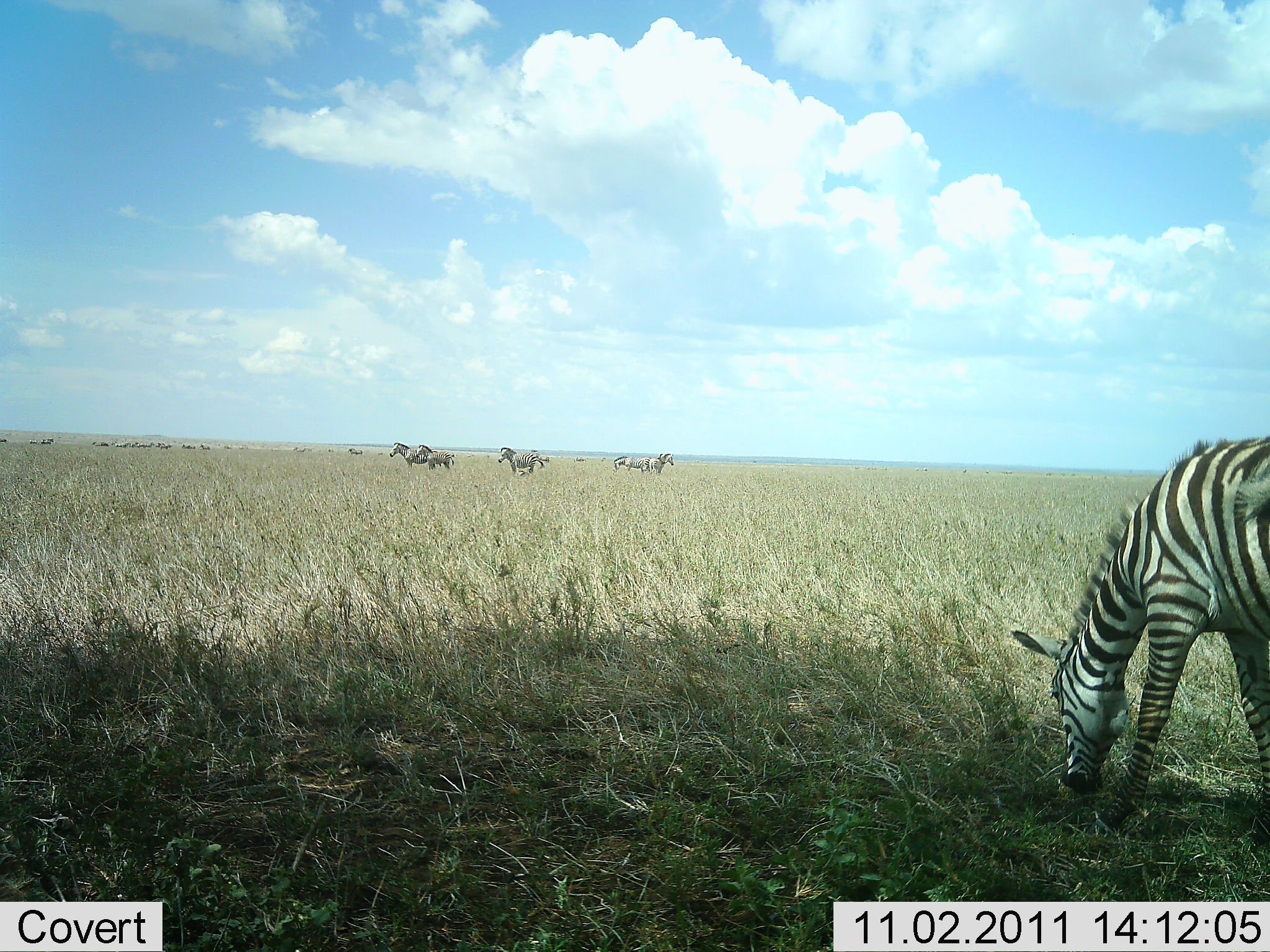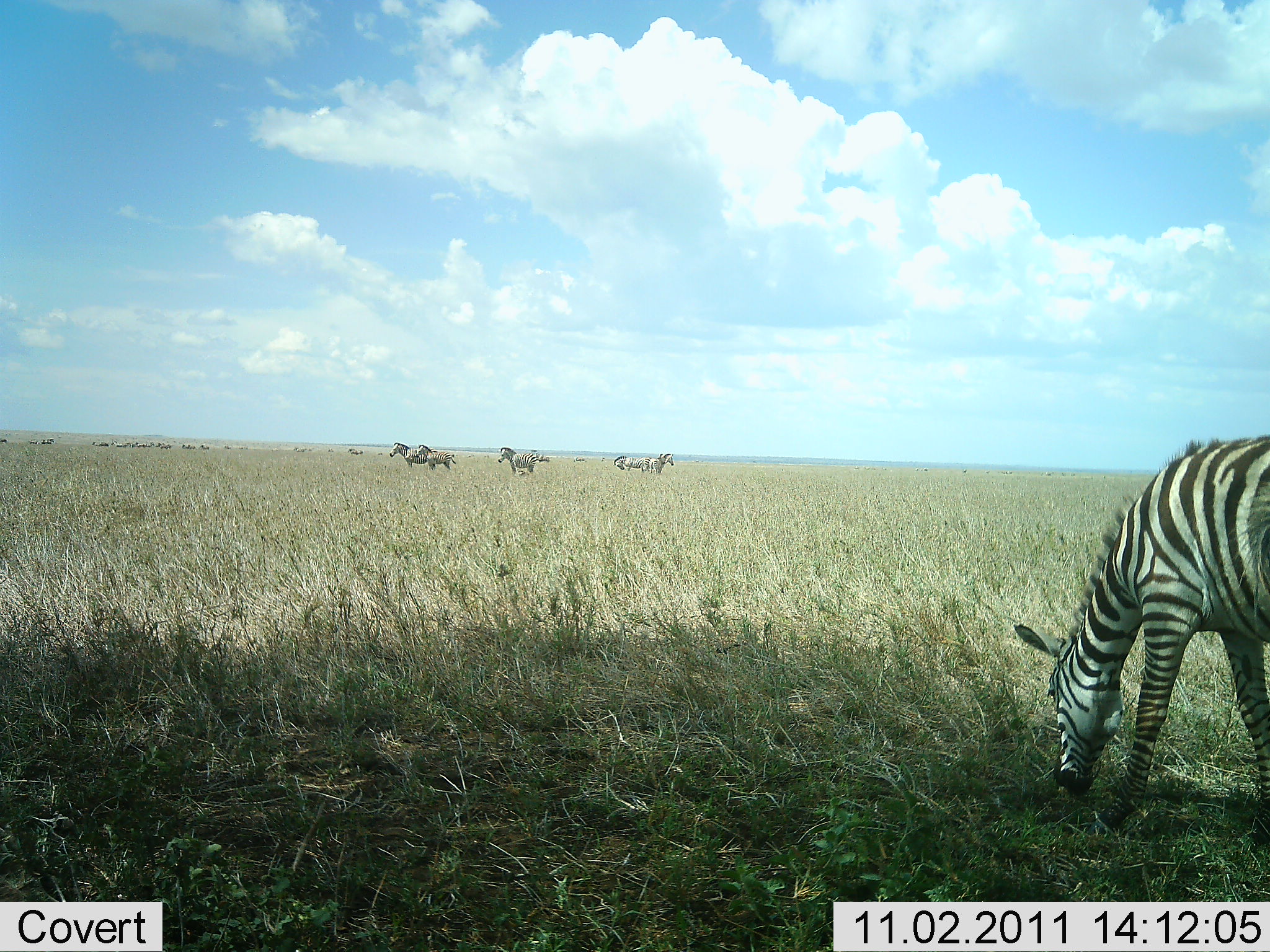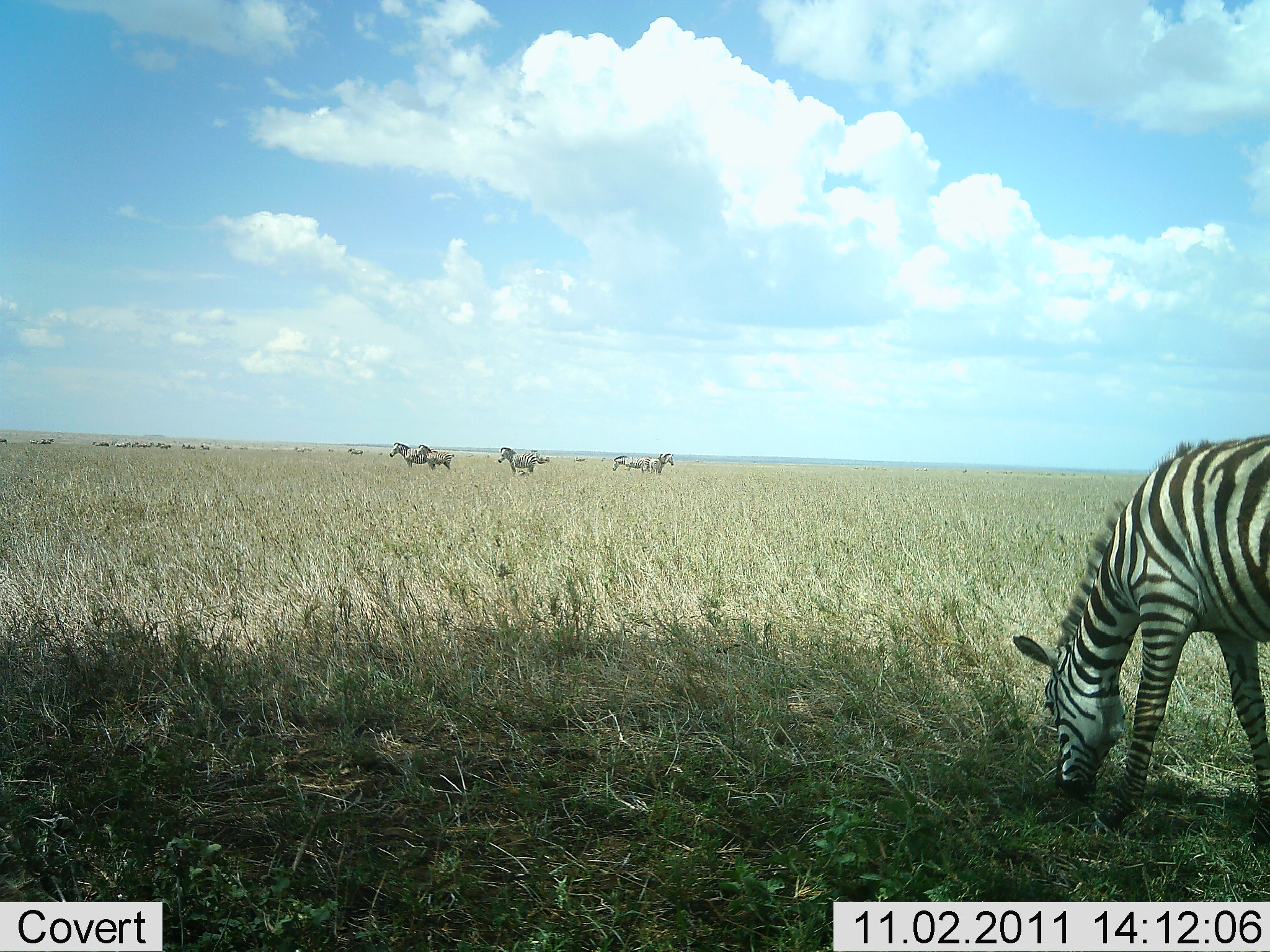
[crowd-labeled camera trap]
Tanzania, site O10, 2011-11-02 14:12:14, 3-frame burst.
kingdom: Animalia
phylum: Chordata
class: Mammalia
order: Perissodactyla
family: Equidae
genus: Equus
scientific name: Equus quagga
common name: plains zebra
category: zebra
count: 7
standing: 50%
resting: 7%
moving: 21%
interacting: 0%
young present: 0%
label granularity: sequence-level